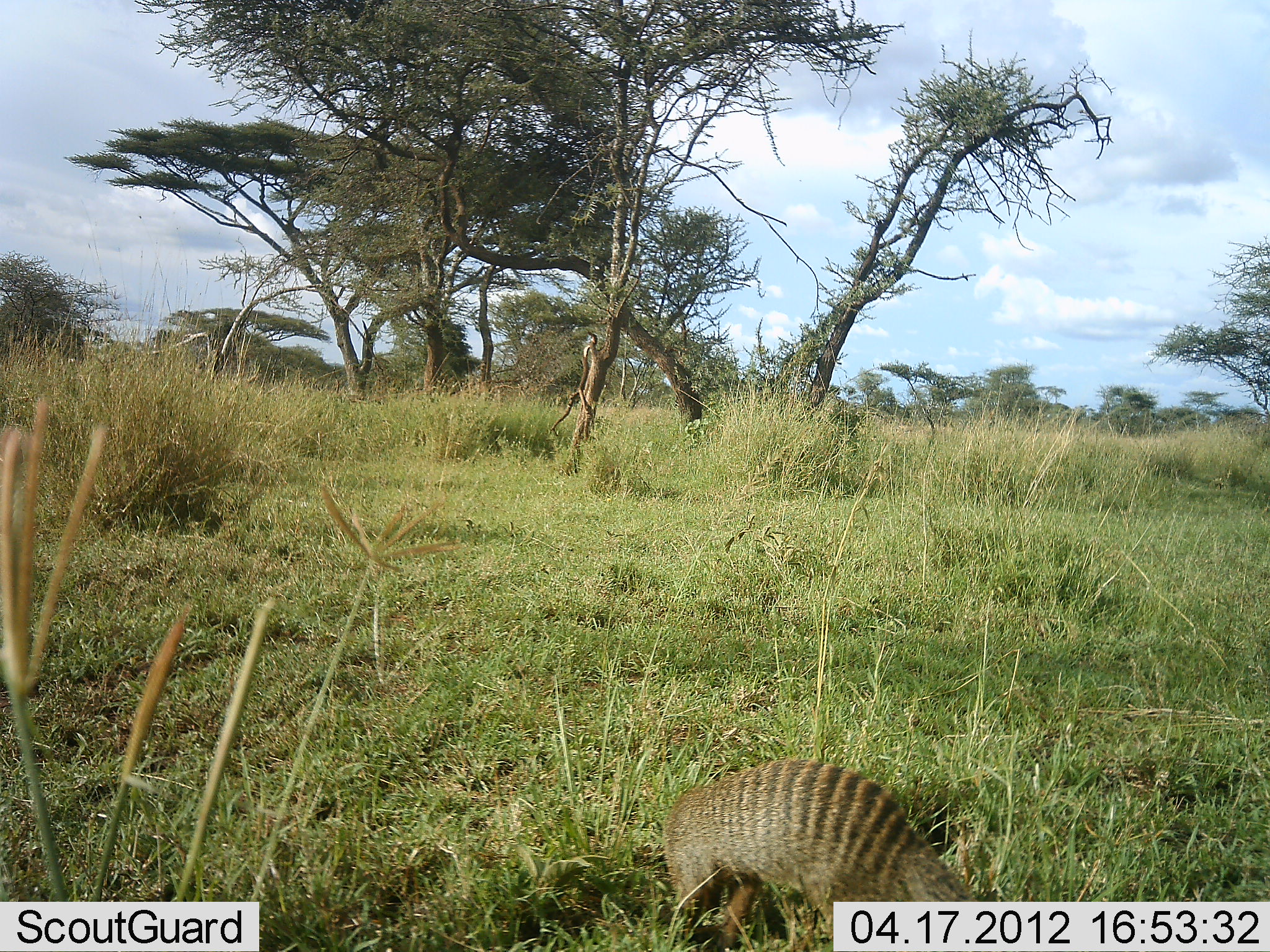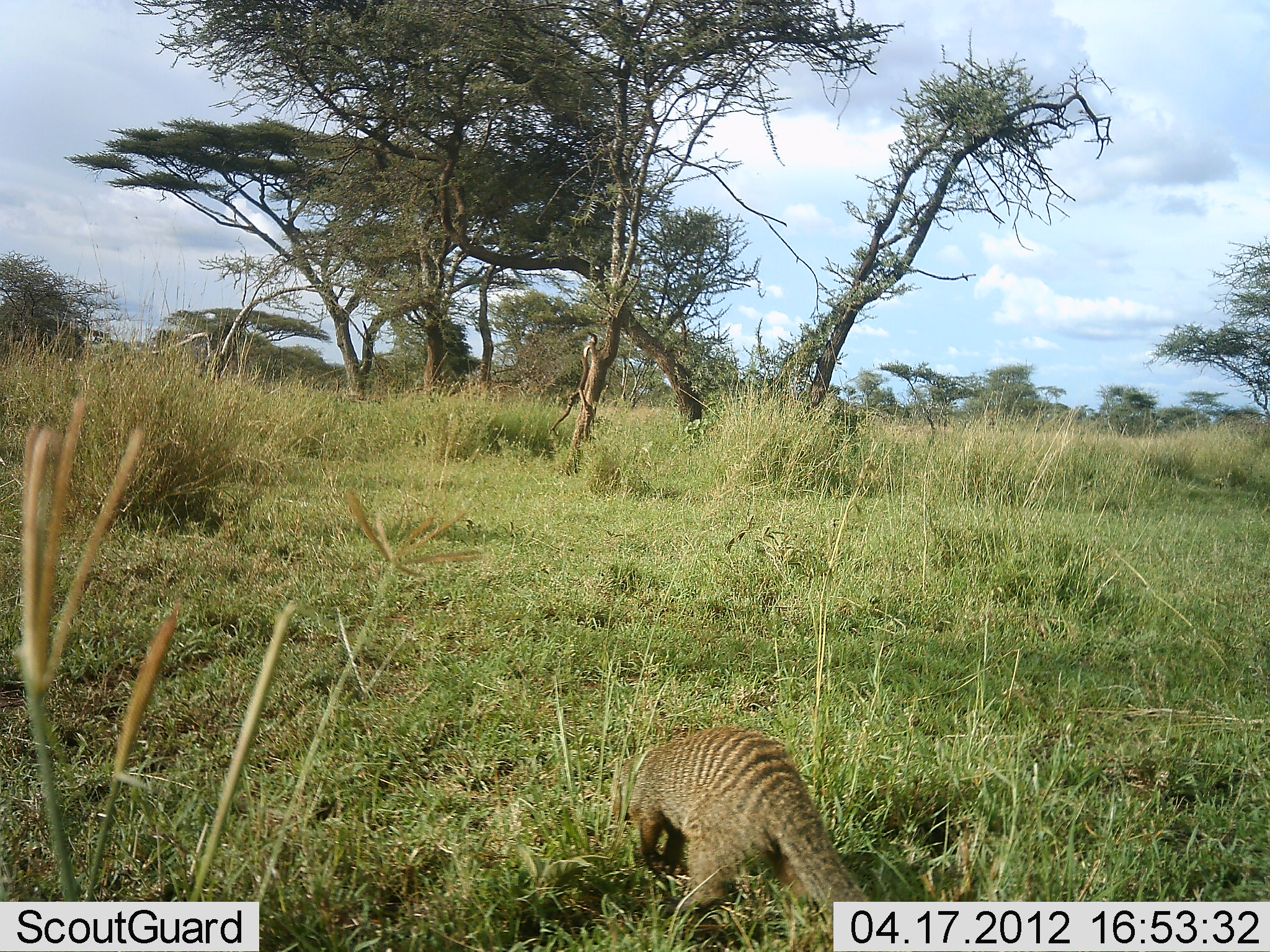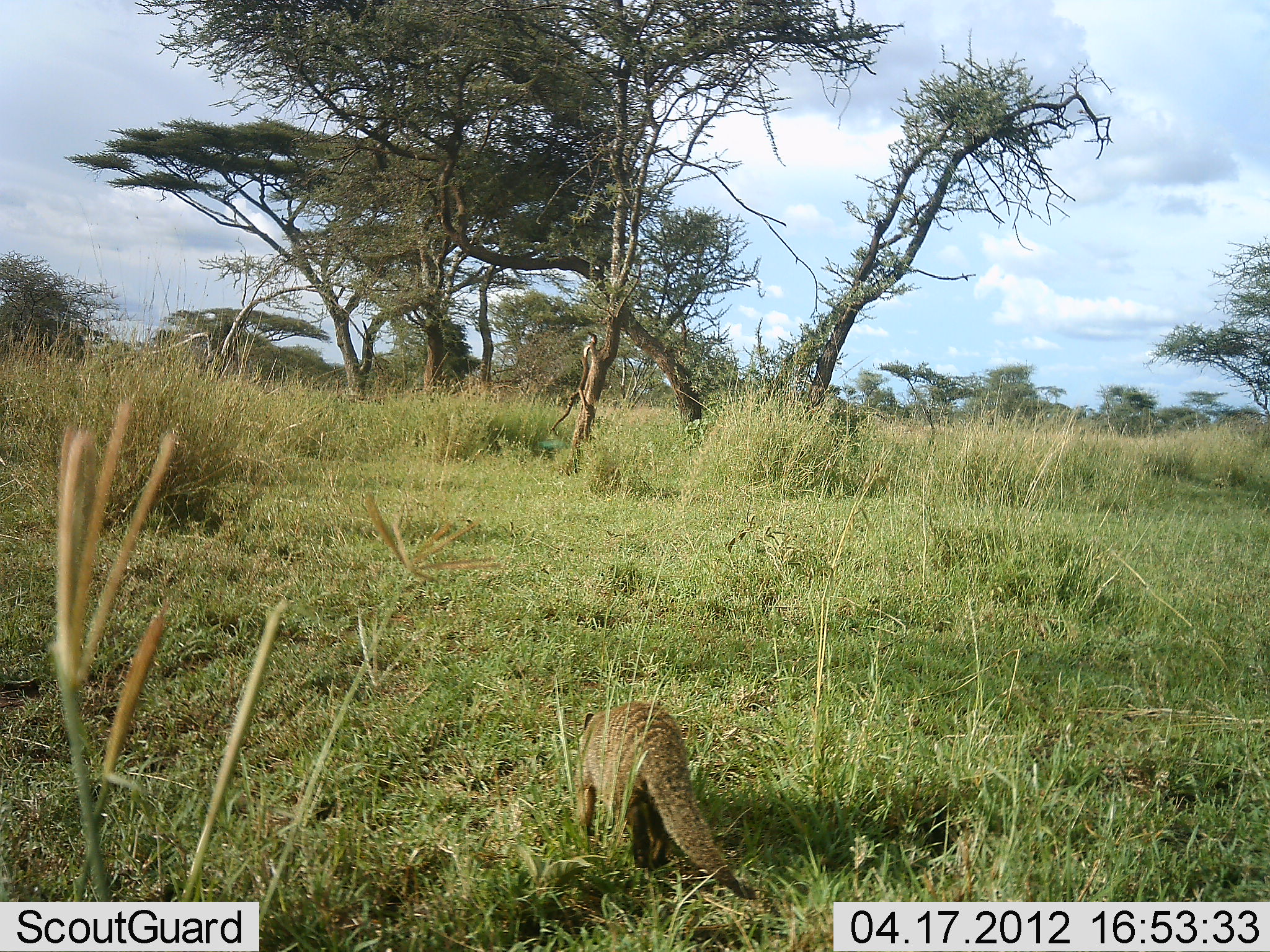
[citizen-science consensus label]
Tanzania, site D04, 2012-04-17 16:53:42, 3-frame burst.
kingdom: Animalia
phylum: Chordata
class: Mammalia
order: Carnivora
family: Herpestidae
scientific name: Herpestidae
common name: mongoose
Mongoose (Herpestidae), count 1. Behavior (volunteer vote fractions): standing 7%, resting 0%, moving 79%, interacting 0%. Young present (vote fraction): 0%. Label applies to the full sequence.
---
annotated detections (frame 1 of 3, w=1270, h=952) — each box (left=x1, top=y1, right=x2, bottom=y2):
animal: (left=660, top=759, right=994, bottom=950)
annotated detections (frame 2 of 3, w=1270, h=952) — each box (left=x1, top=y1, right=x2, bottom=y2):
animal: (left=627, top=724, right=911, bottom=950)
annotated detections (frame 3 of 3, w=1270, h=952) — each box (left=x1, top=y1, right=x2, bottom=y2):
animal: (left=570, top=704, right=759, bottom=901)